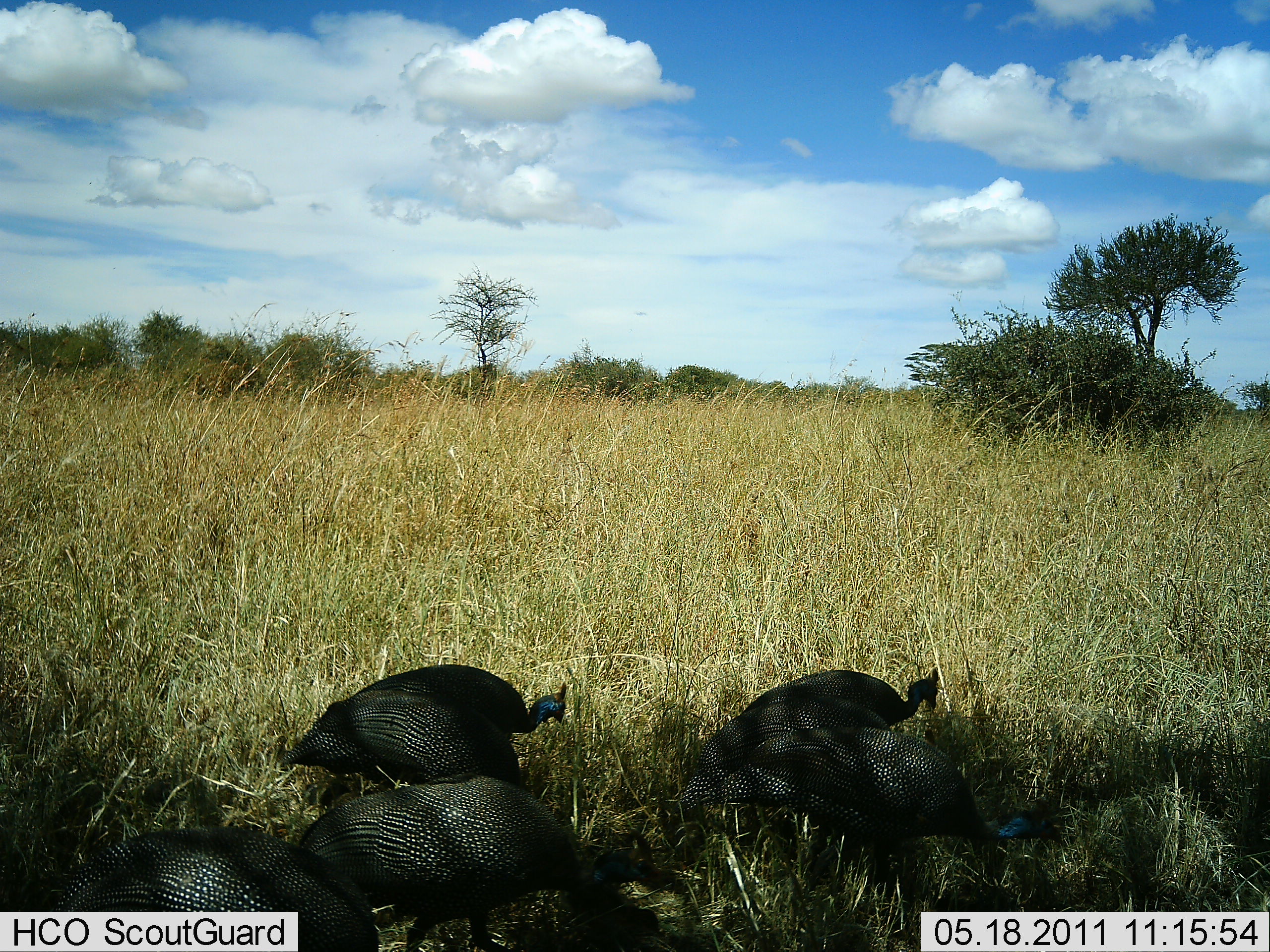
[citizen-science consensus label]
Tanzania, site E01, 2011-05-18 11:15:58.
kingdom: Animalia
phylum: Chordata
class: Aves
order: Galliformes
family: Numididae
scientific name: Numididae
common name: guinea fowl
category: guineafowl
Guineafowl (guinea fowl) (Numididae), count 5. Behavior (volunteer vote fractions): standing 46%, resting 8%, moving 0%, interacting 0%. Young present (vote fraction): 0%. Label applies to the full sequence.